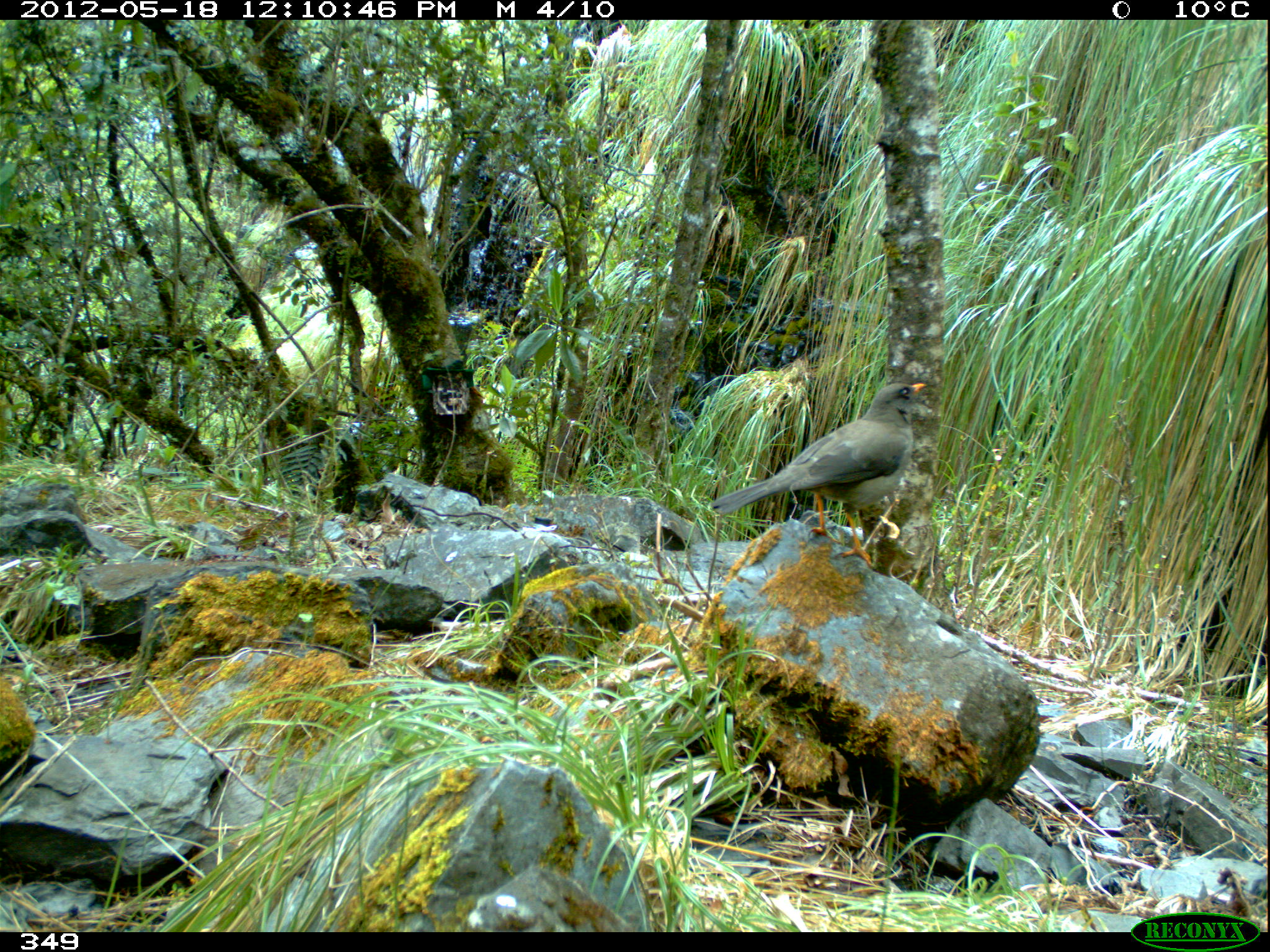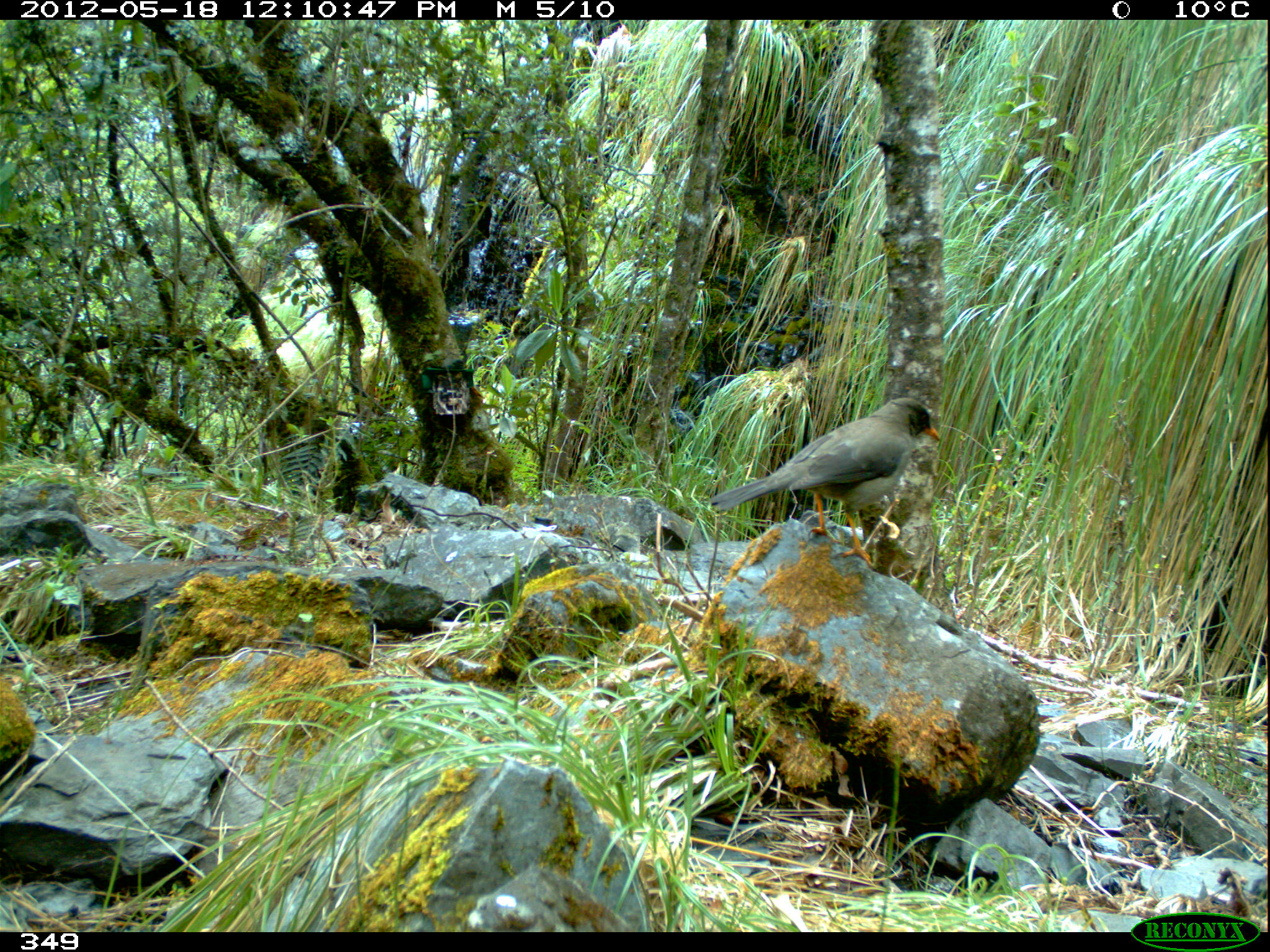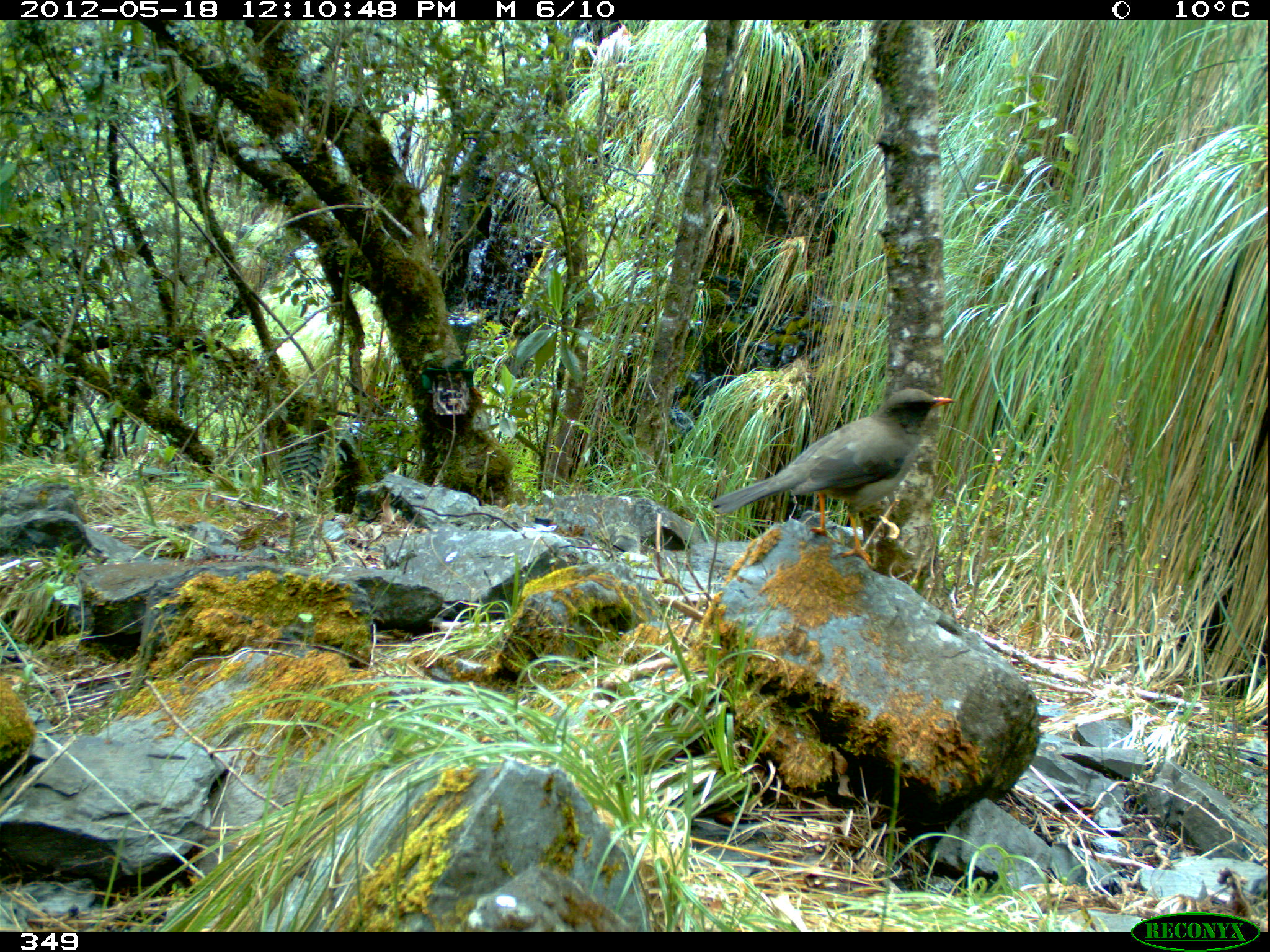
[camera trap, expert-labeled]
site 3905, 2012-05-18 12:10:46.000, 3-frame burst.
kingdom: Animalia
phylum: Chordata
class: Aves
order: Passeriformes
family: Turdidae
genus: Turdus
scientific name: Turdus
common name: true thrushes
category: turdus sp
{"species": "turdus sp (true thrushes) (Turdus)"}